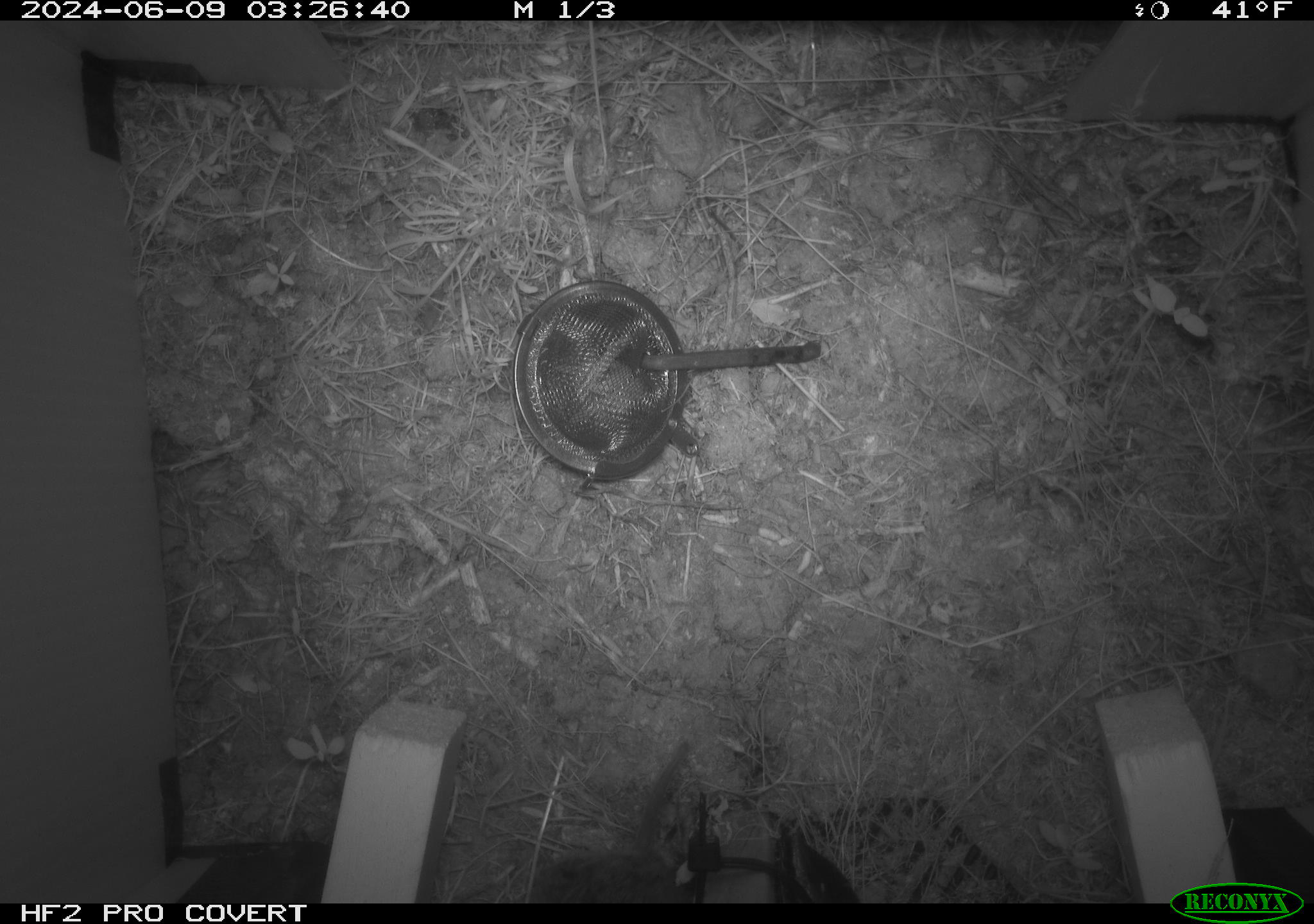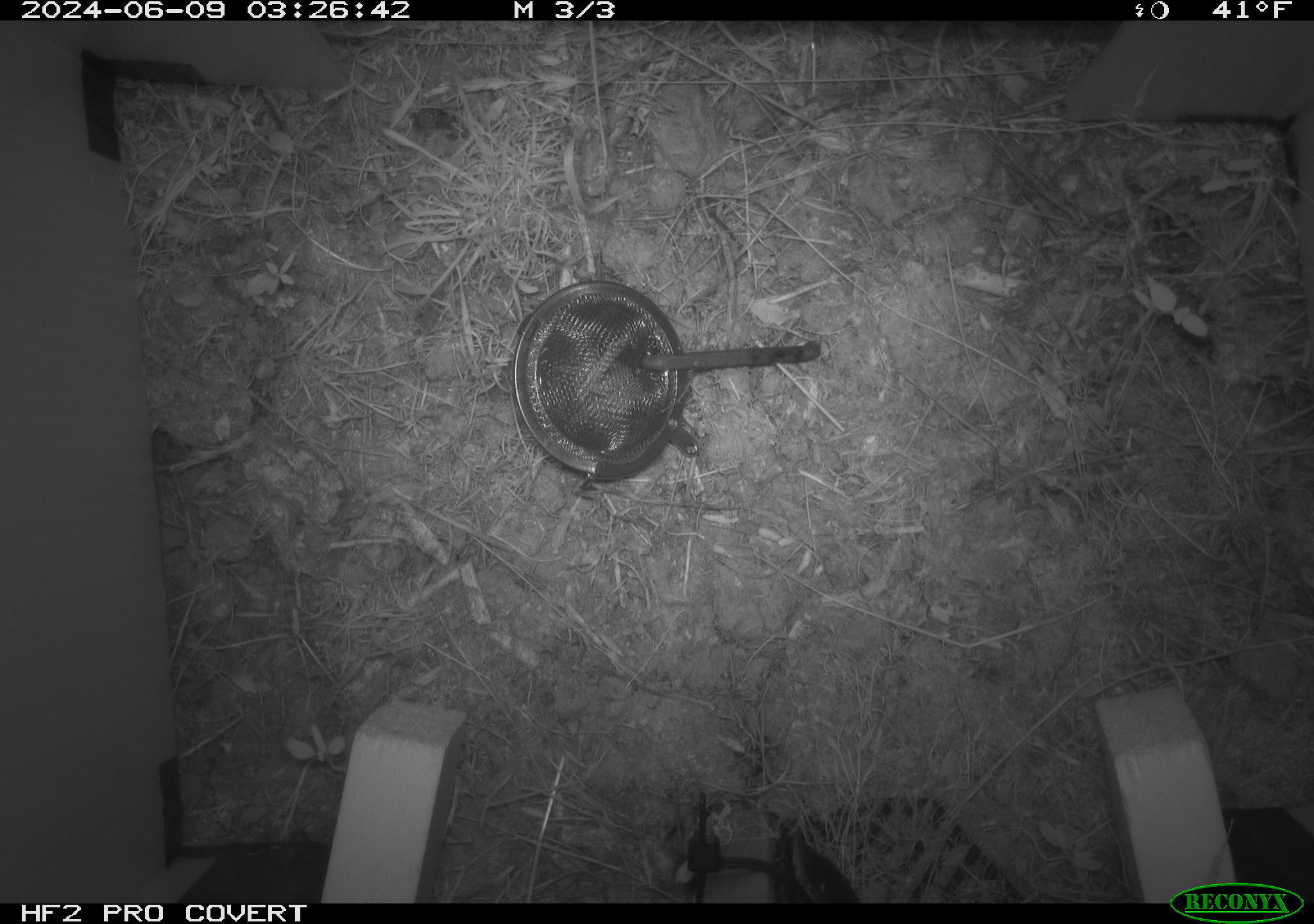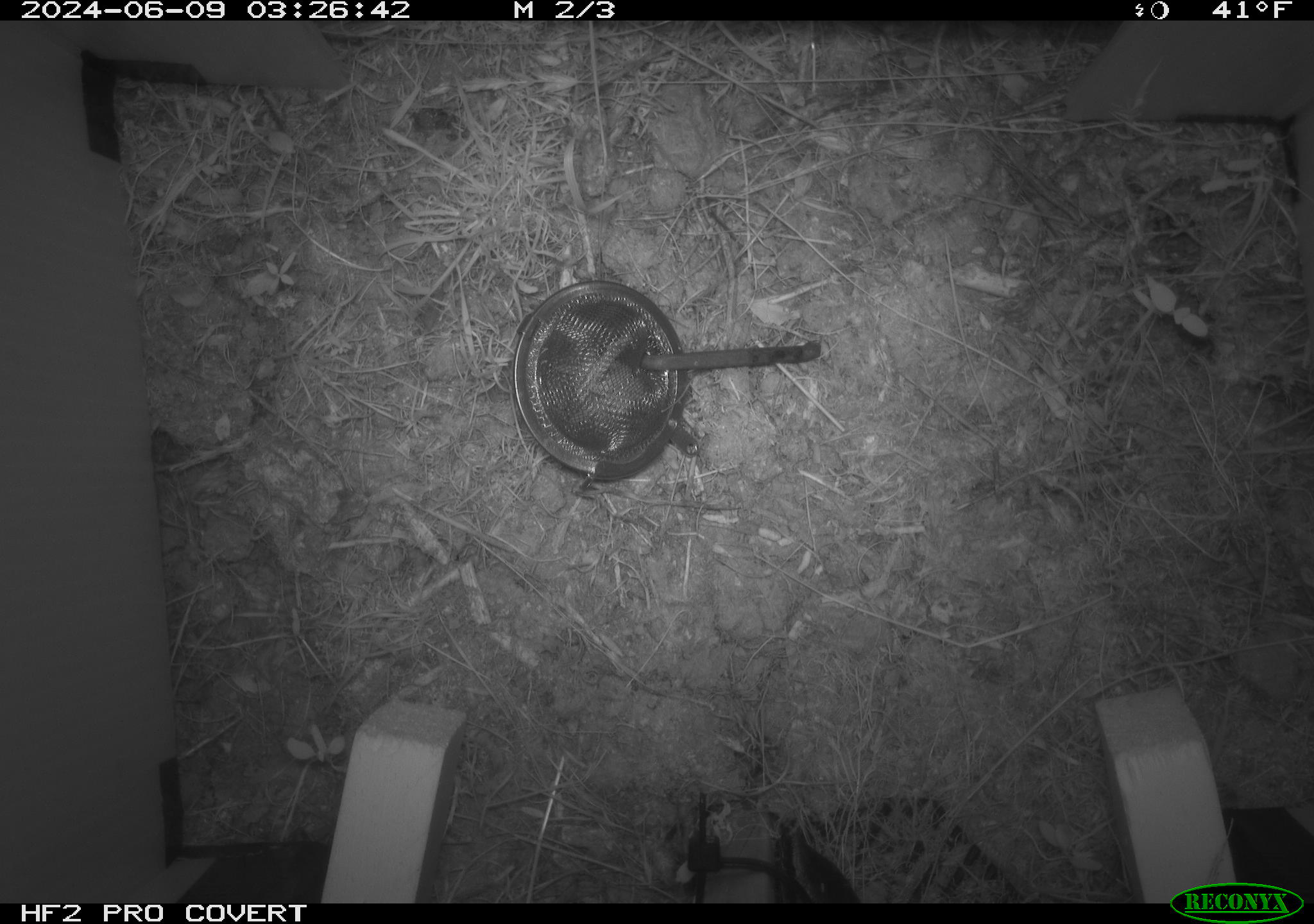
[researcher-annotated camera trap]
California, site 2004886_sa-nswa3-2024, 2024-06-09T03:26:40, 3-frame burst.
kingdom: Animalia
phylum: Chordata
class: Mammalia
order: Rodentia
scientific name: Rodentia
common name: rodent